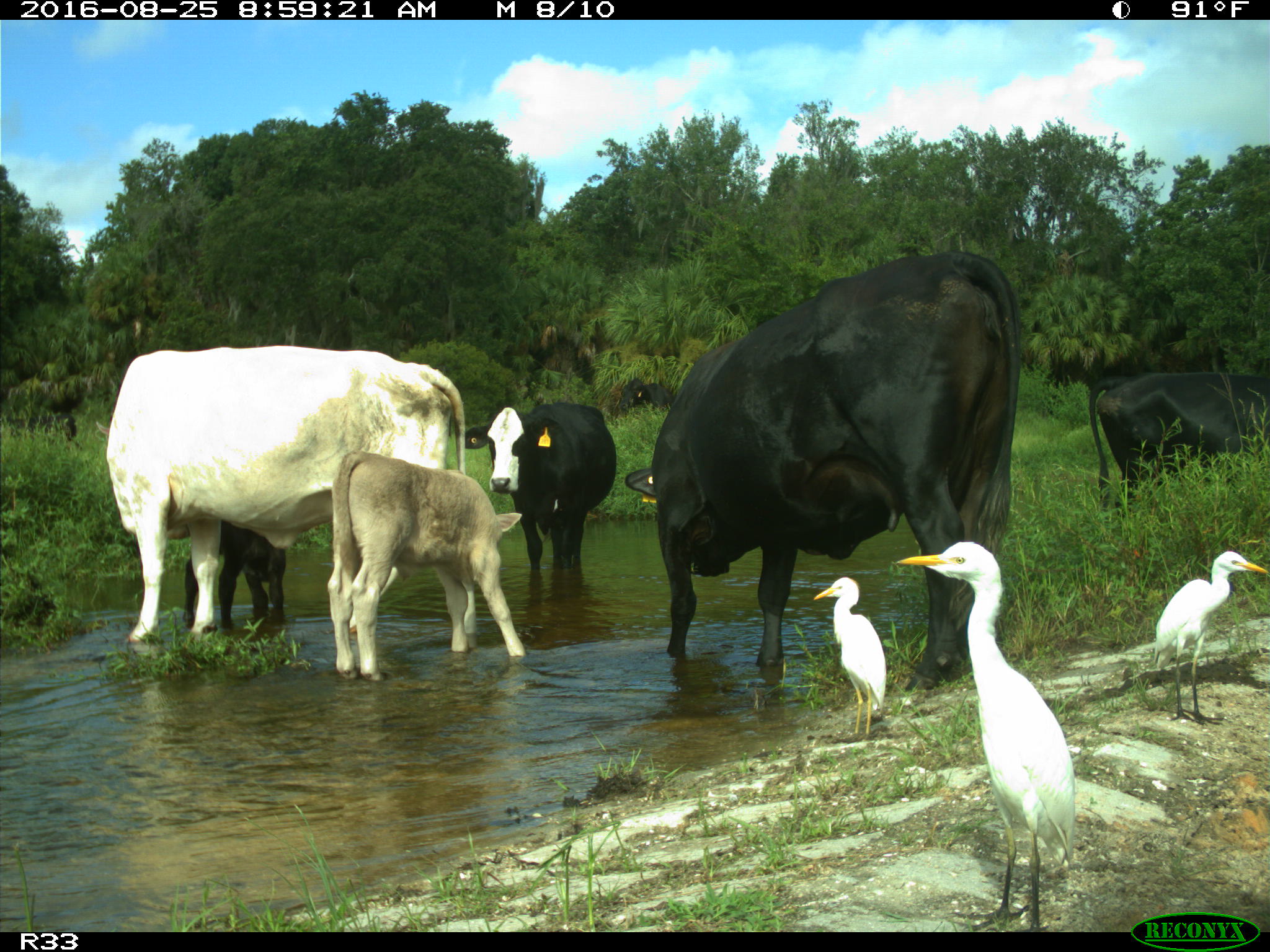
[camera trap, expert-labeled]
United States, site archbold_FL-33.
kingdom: Animalia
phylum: Chordata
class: Mammalia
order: Artiodactyla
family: Bovidae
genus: Bos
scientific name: Bos taurus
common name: domestic cow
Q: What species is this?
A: Bos taurus (domestic cow).